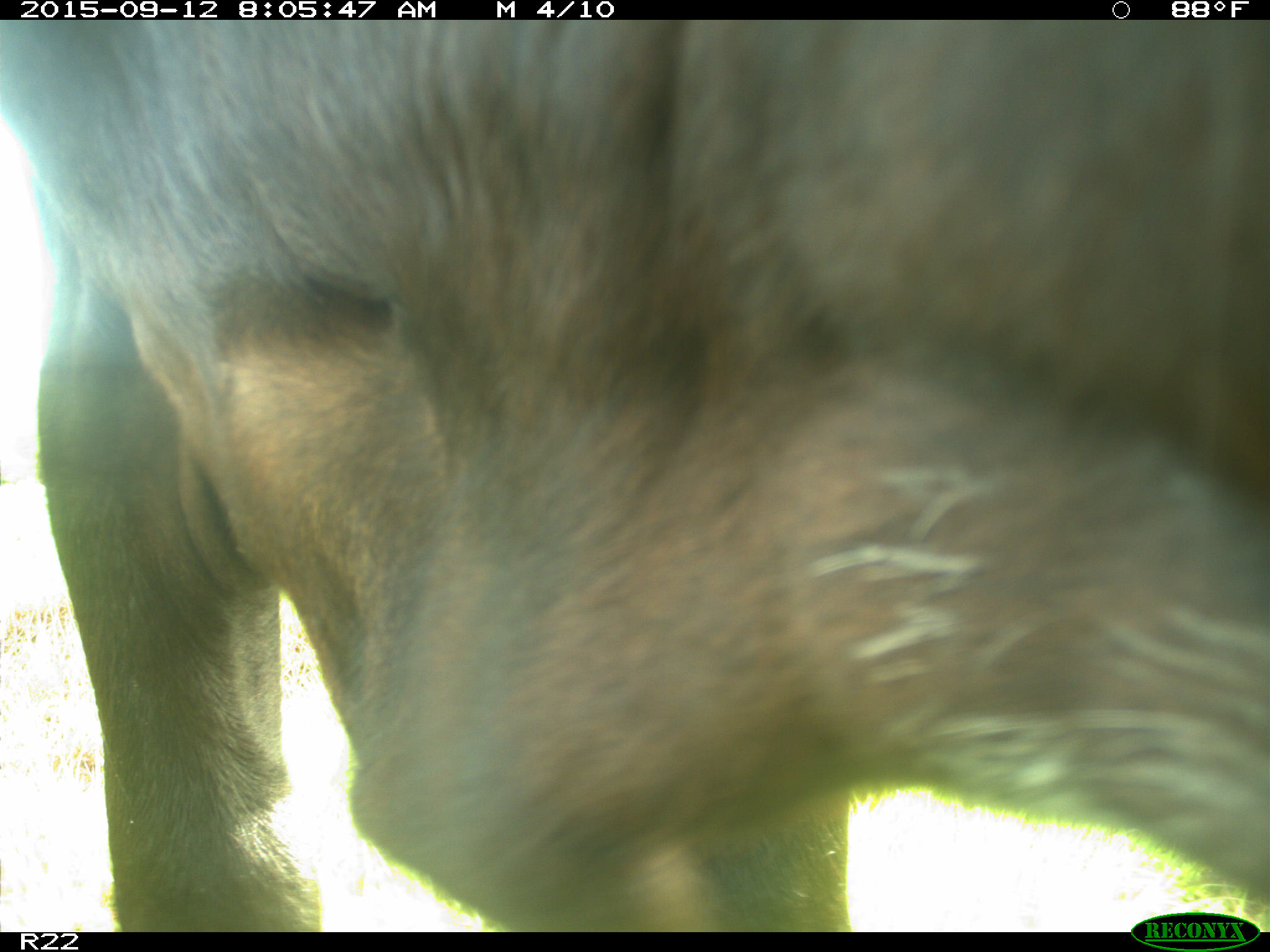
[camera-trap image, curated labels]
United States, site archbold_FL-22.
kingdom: Animalia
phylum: Chordata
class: Mammalia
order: Artiodactyla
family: Bovidae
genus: Bos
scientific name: Bos taurus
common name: domestic cow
Bos taurus (domestic cow).